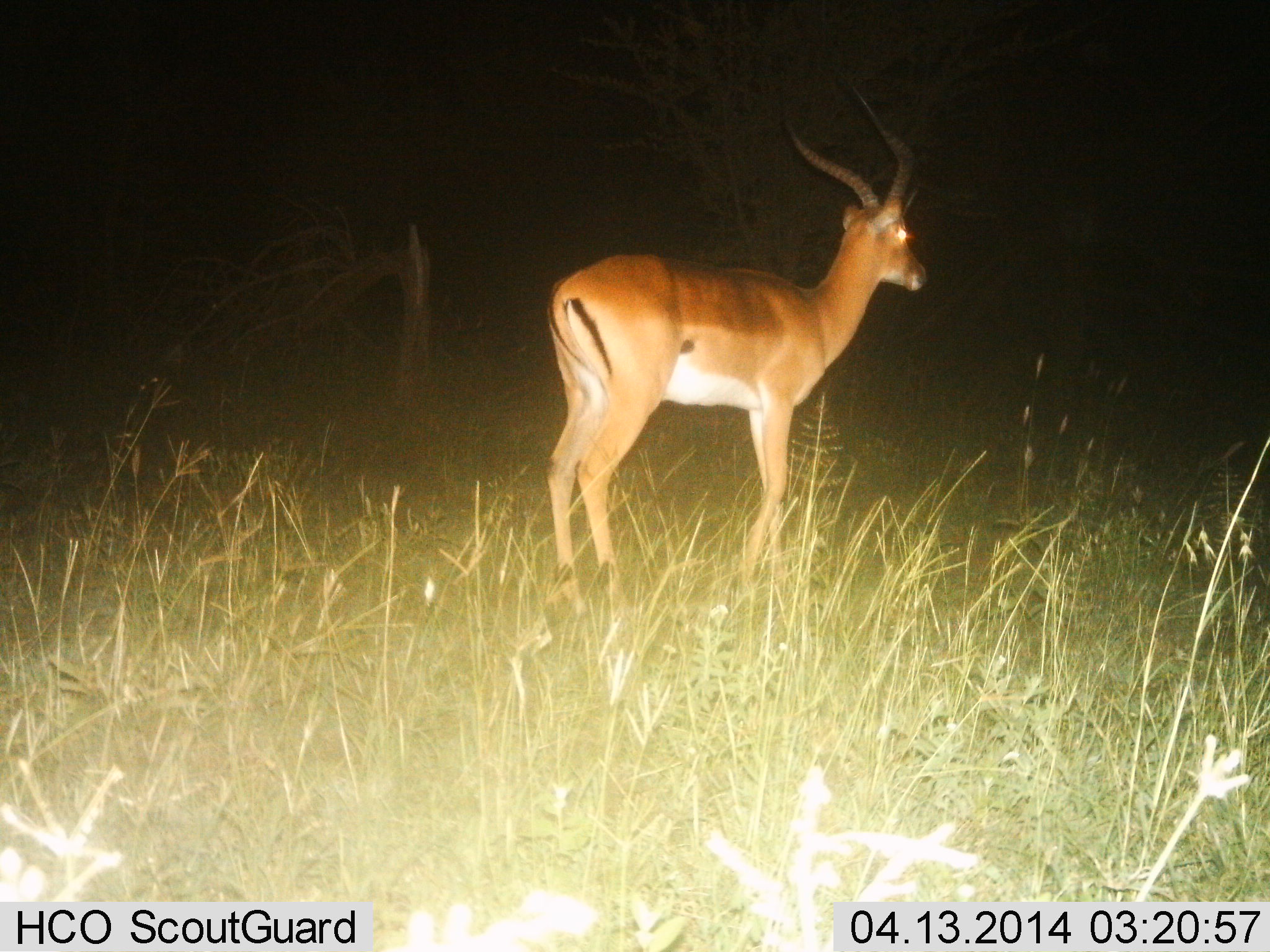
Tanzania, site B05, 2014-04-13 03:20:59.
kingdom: Animalia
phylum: Chordata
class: Mammalia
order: Artiodactyla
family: Bovidae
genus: Aepyceros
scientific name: Aepyceros melampus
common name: impala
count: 1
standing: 100%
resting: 0%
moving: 0%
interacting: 0%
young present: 0%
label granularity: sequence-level